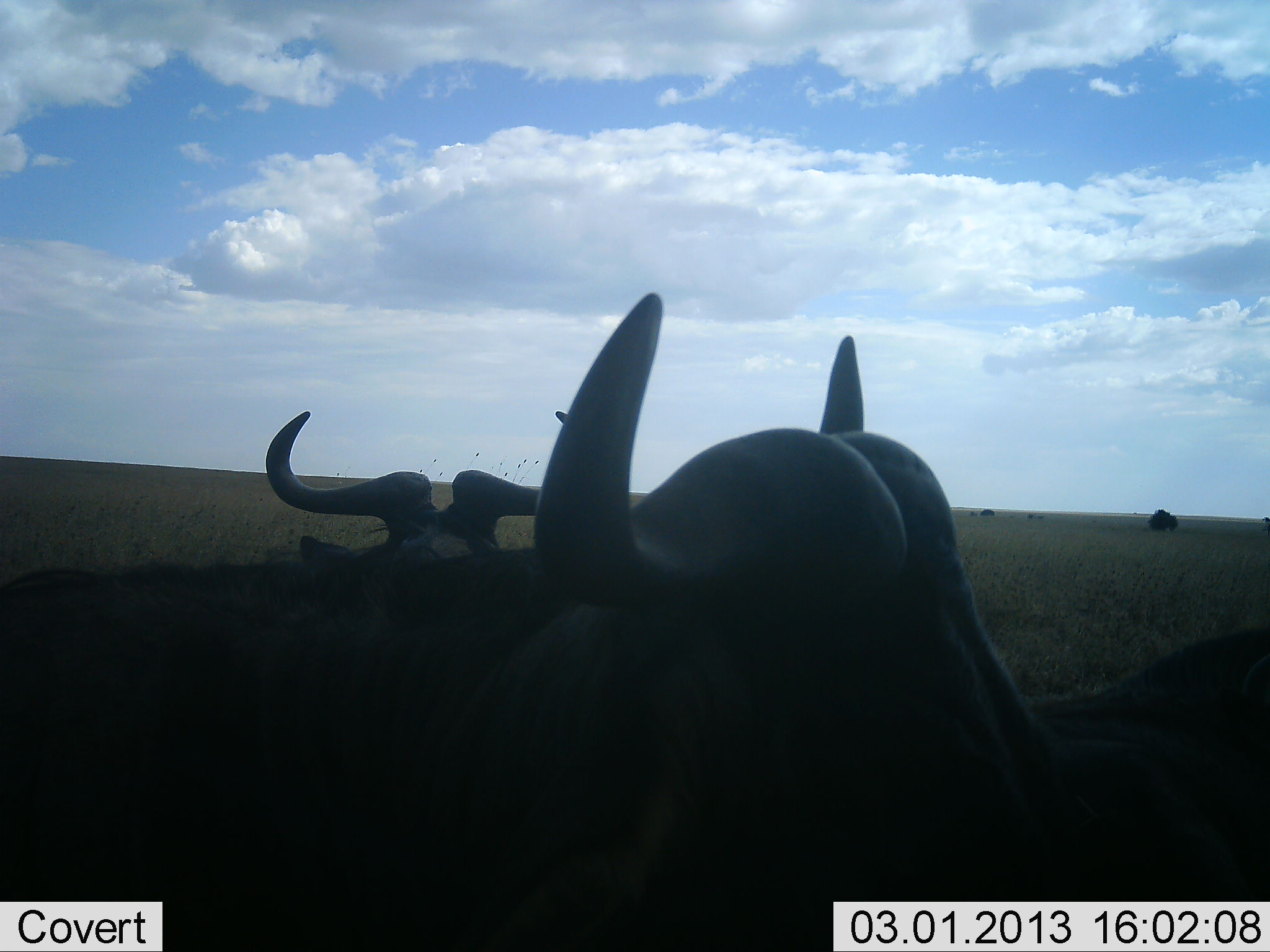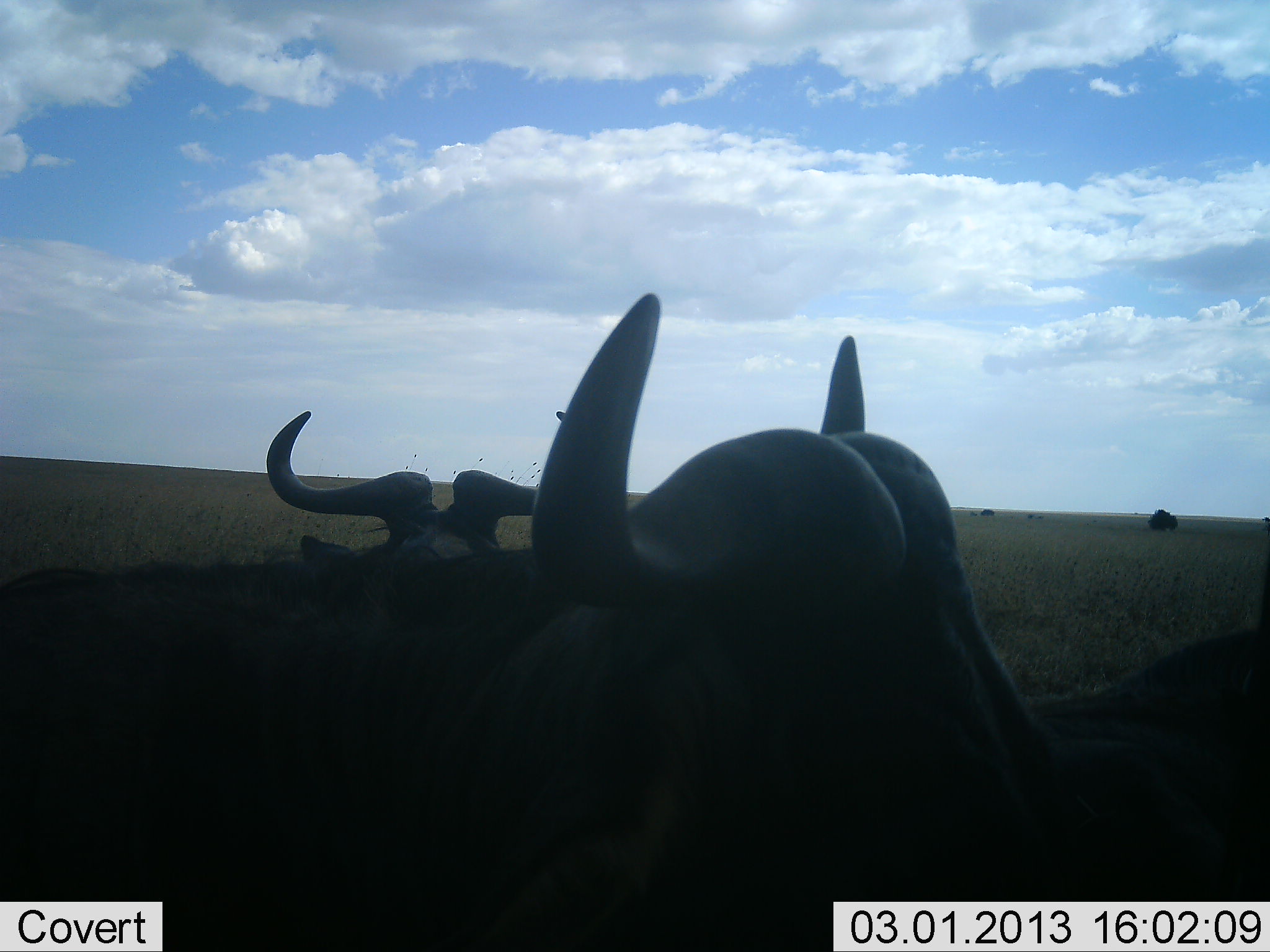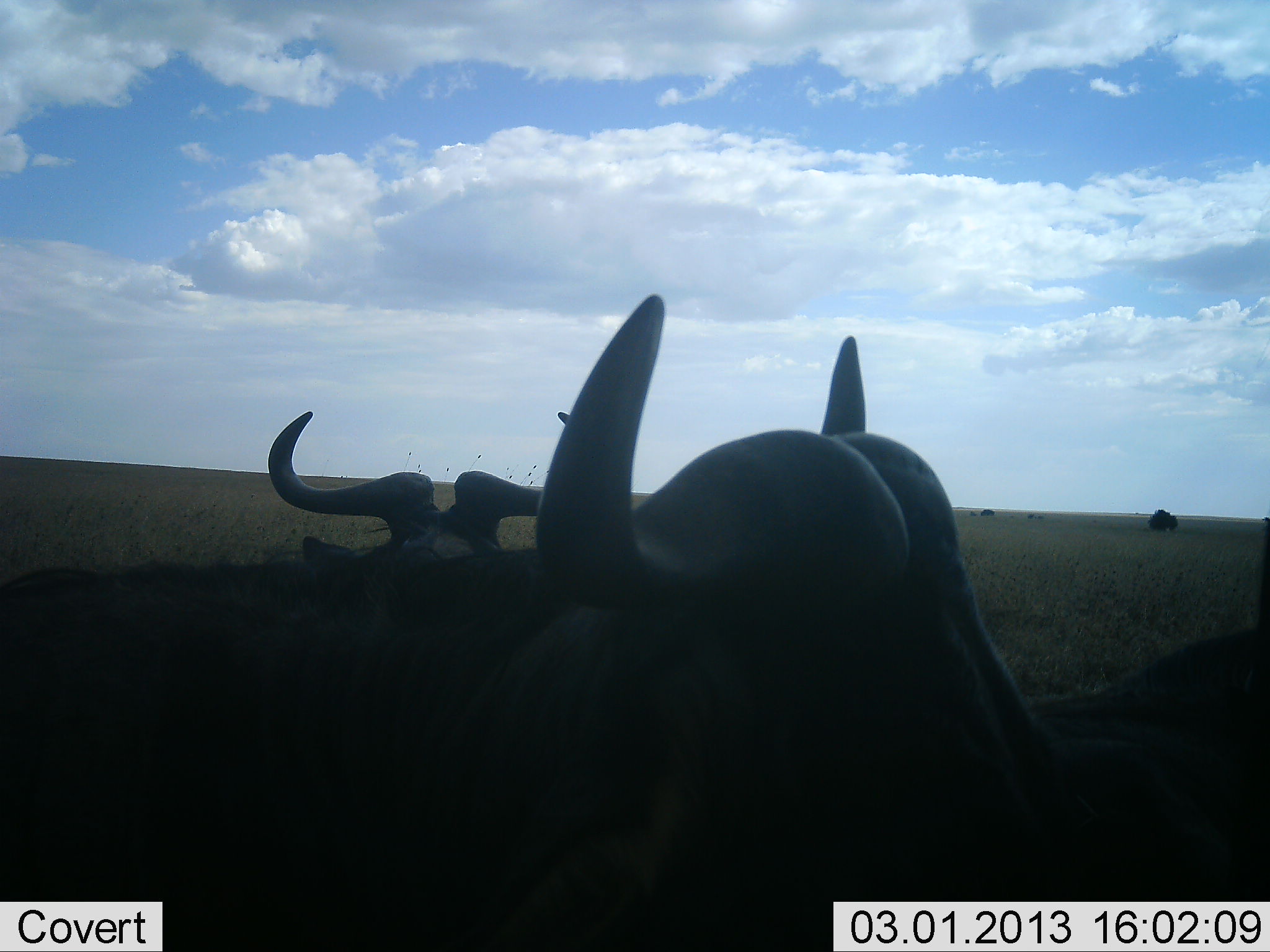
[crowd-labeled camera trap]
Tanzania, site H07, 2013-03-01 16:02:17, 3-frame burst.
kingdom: Animalia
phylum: Chordata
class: Mammalia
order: Artiodactyla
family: Bovidae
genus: Connochaetes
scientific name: Connochaetes taurinus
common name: blue wildebeest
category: wildebeest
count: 3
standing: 27%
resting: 80%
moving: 0%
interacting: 0%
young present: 0%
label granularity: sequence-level